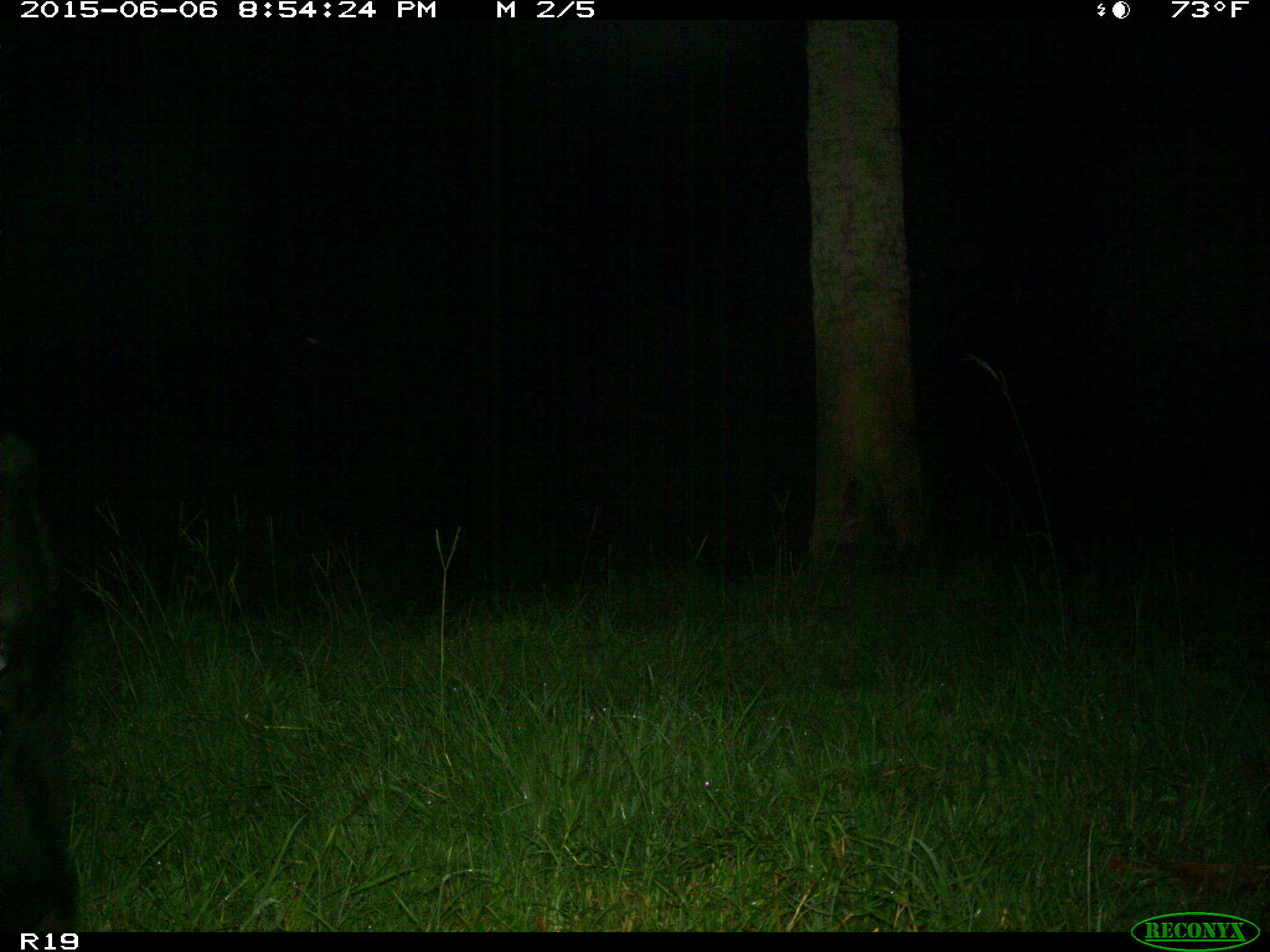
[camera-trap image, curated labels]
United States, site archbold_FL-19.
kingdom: Animalia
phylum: Chordata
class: Mammalia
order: Artiodactyla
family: Bovidae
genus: Bos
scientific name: Bos taurus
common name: domestic cow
Bos taurus (domestic cow).